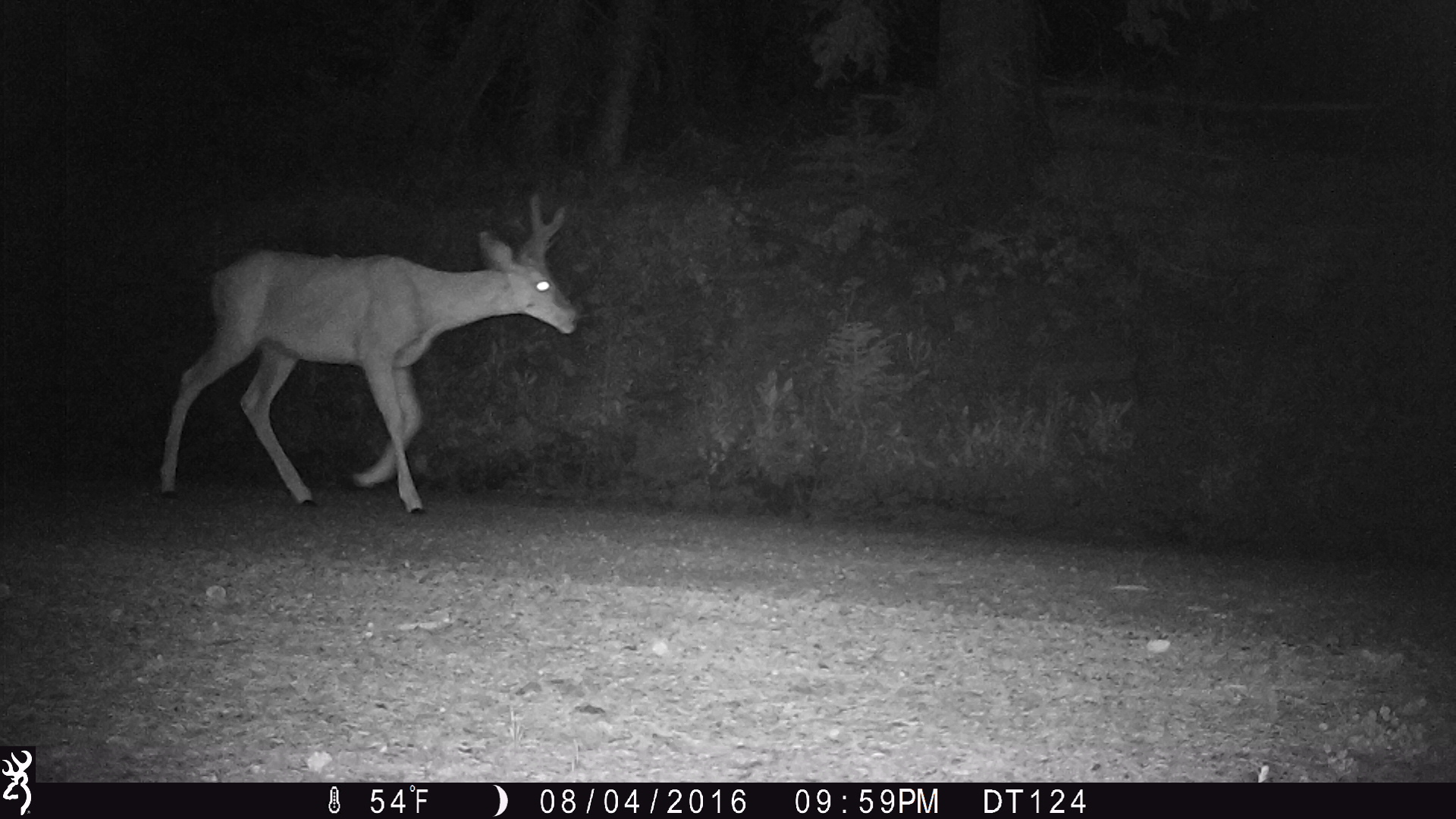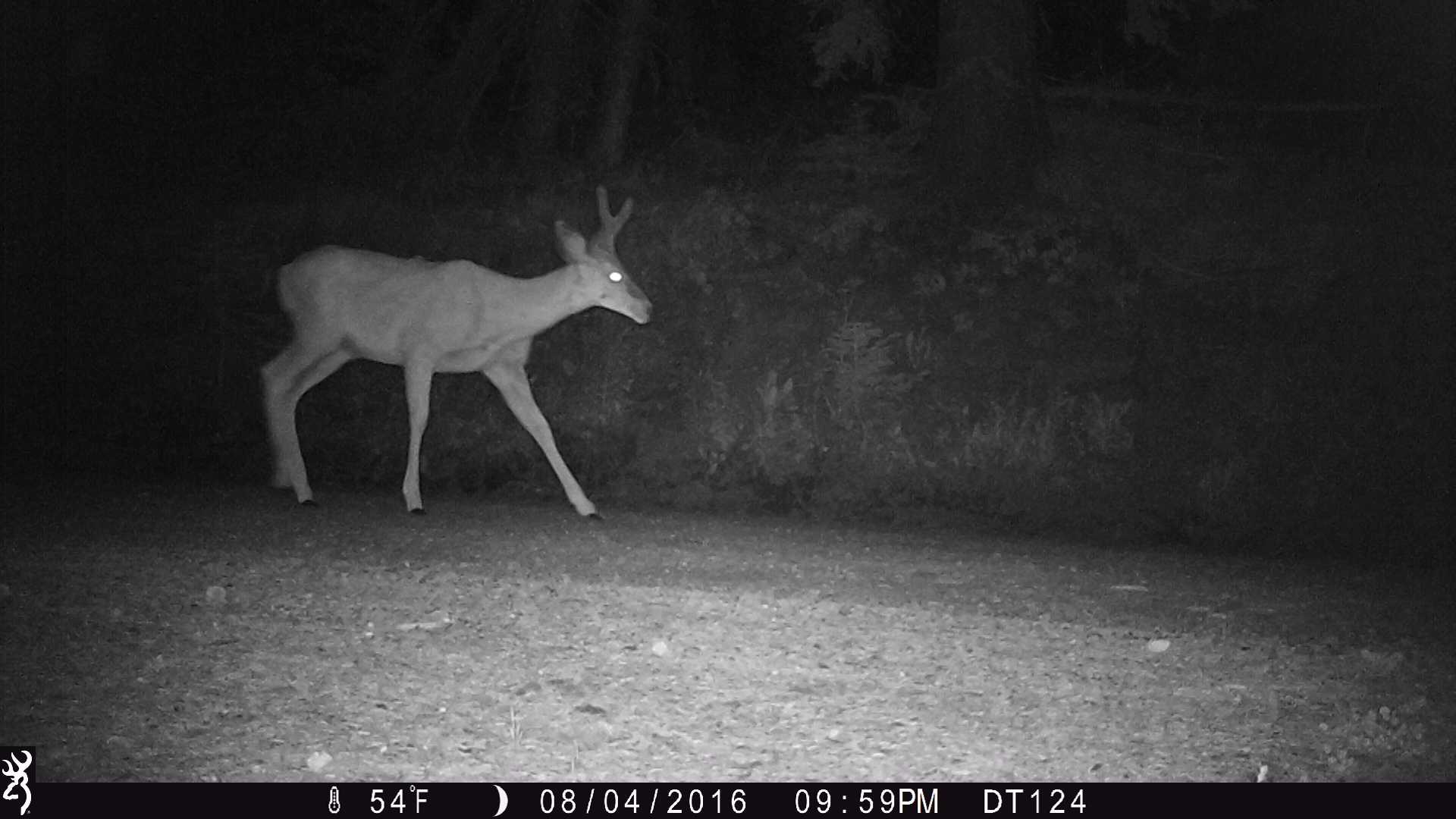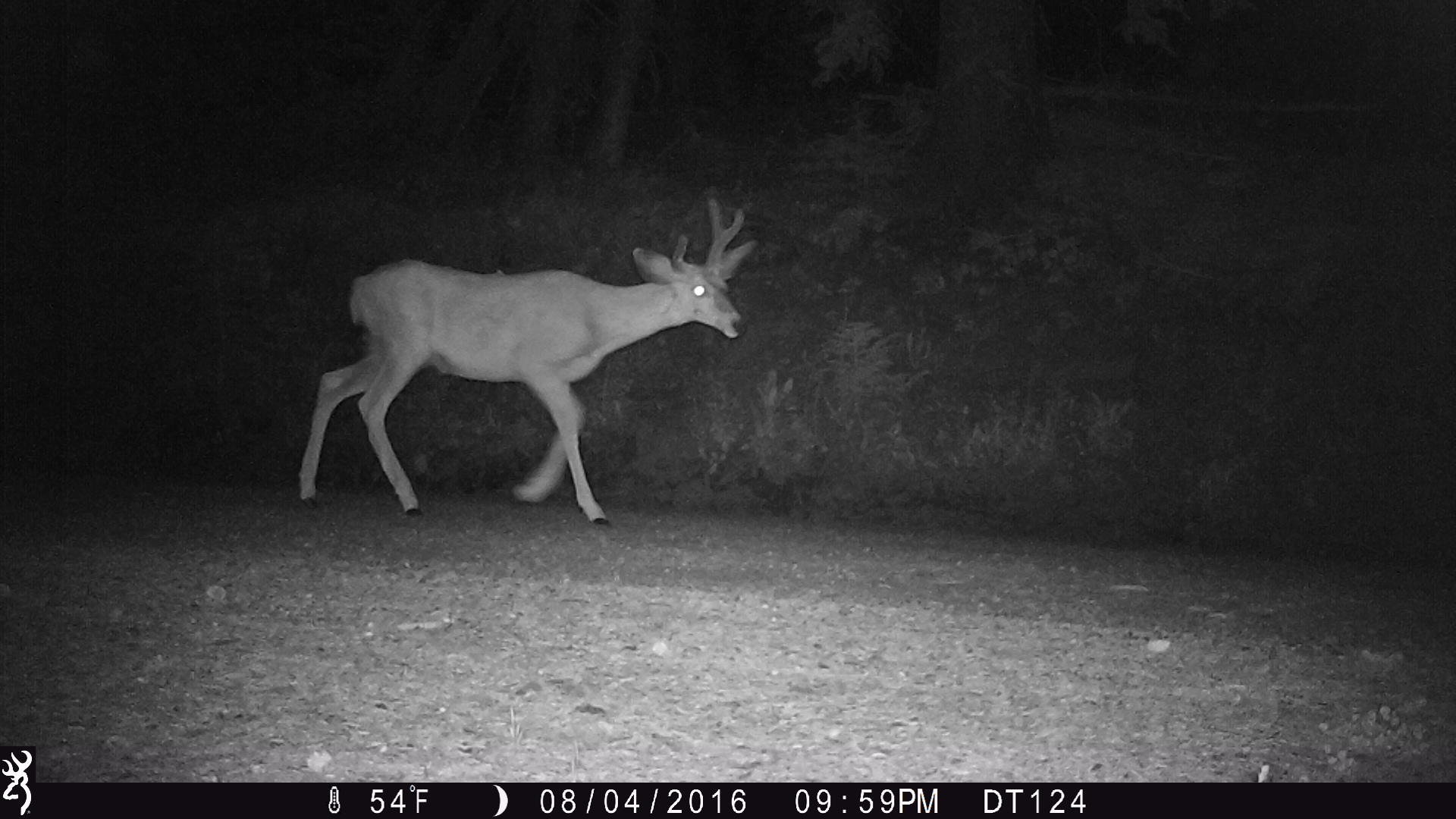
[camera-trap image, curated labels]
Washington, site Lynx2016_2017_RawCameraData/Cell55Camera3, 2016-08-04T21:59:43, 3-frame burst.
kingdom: Animalia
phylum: Chordata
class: Mammalia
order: Artiodactyla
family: Cervidae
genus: Odocoileus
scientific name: Odocoileus hemionus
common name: mule deer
Odocoileus hemionus (mule deer). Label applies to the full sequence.